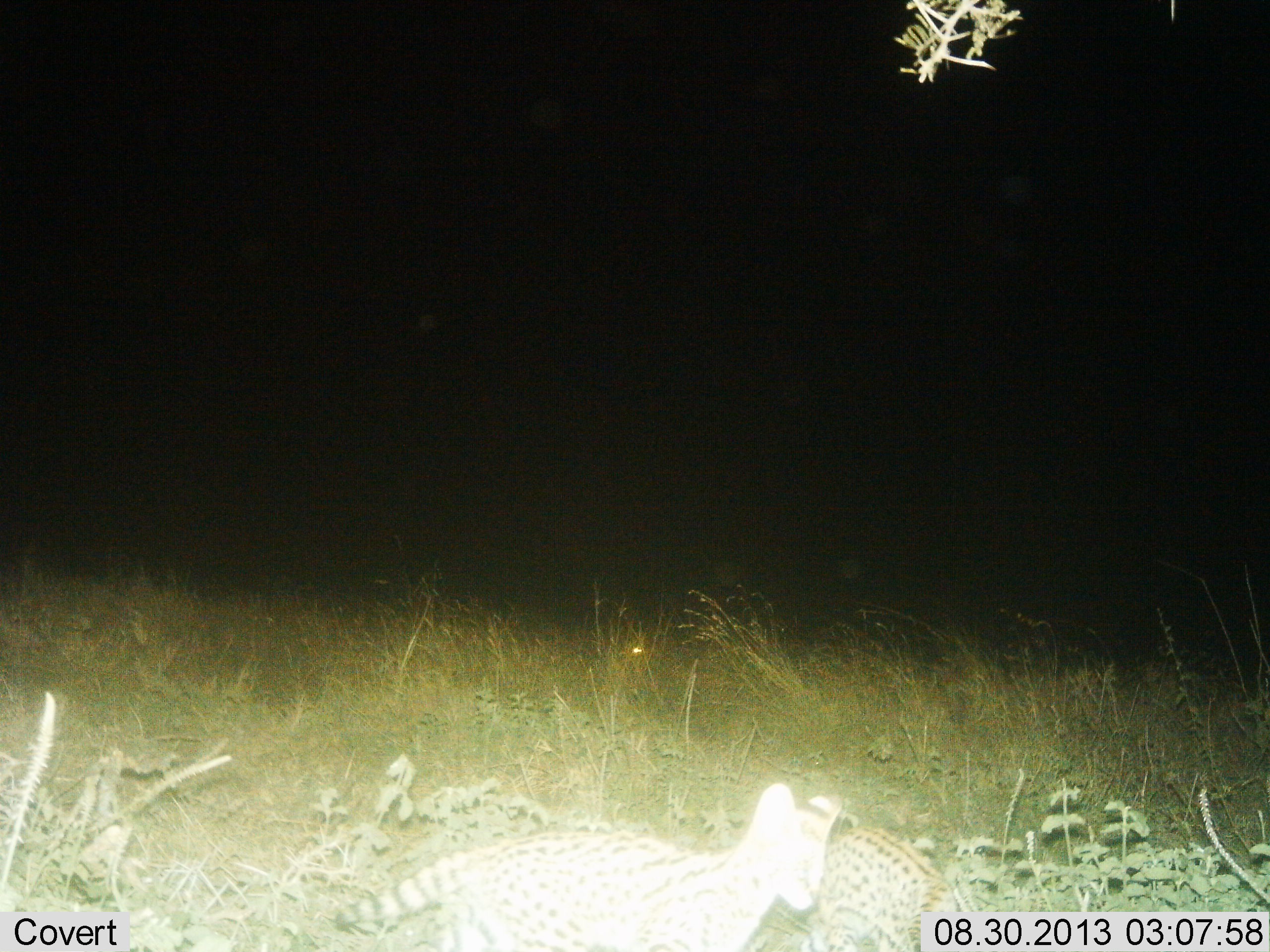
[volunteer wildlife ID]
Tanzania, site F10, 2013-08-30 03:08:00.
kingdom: Animalia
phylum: Chordata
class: Mammalia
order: Carnivora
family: Felidae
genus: Leptailurus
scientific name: Leptailurus serval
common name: serval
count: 2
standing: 50%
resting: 40%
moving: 10%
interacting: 0%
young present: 10%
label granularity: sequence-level